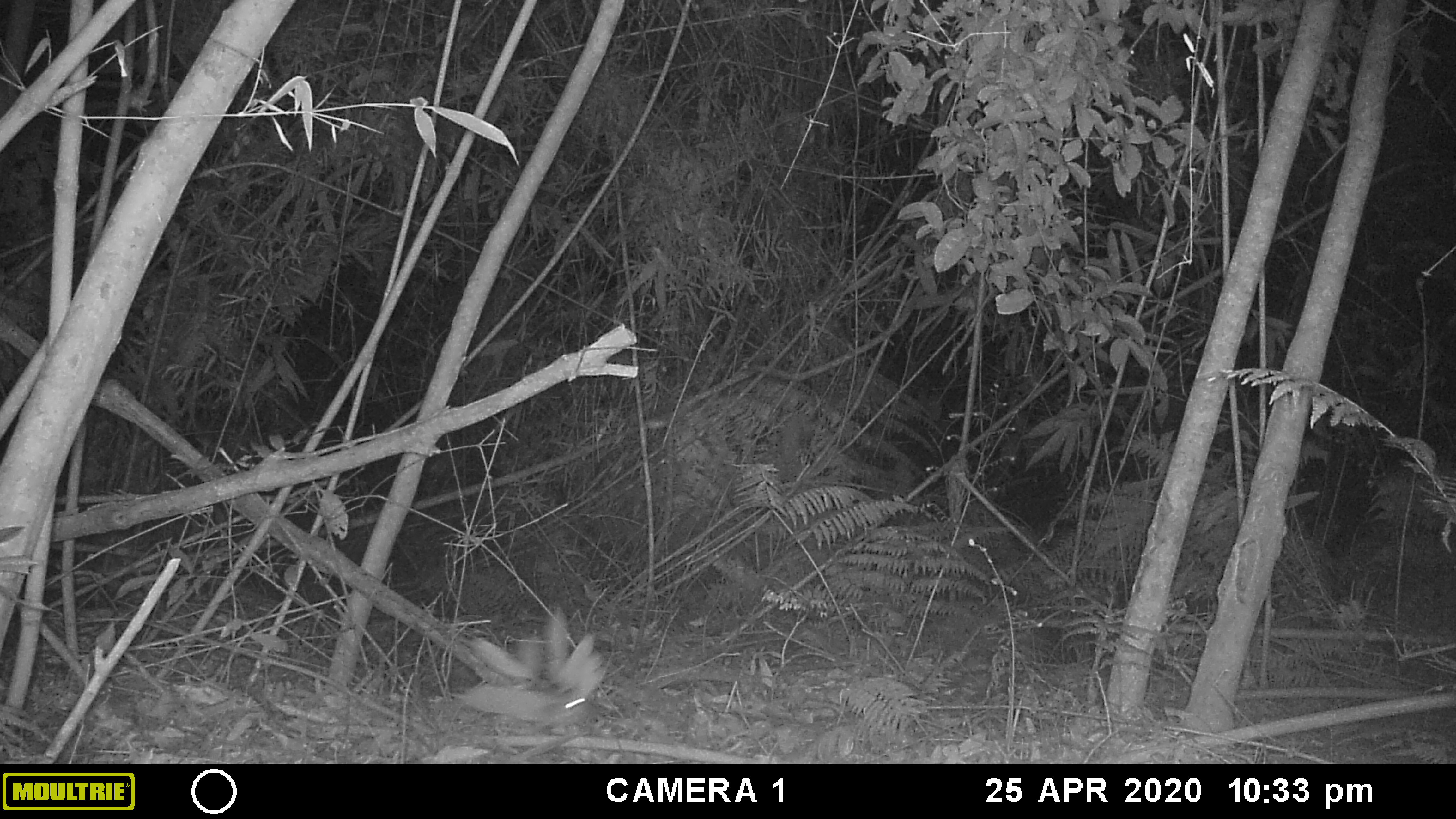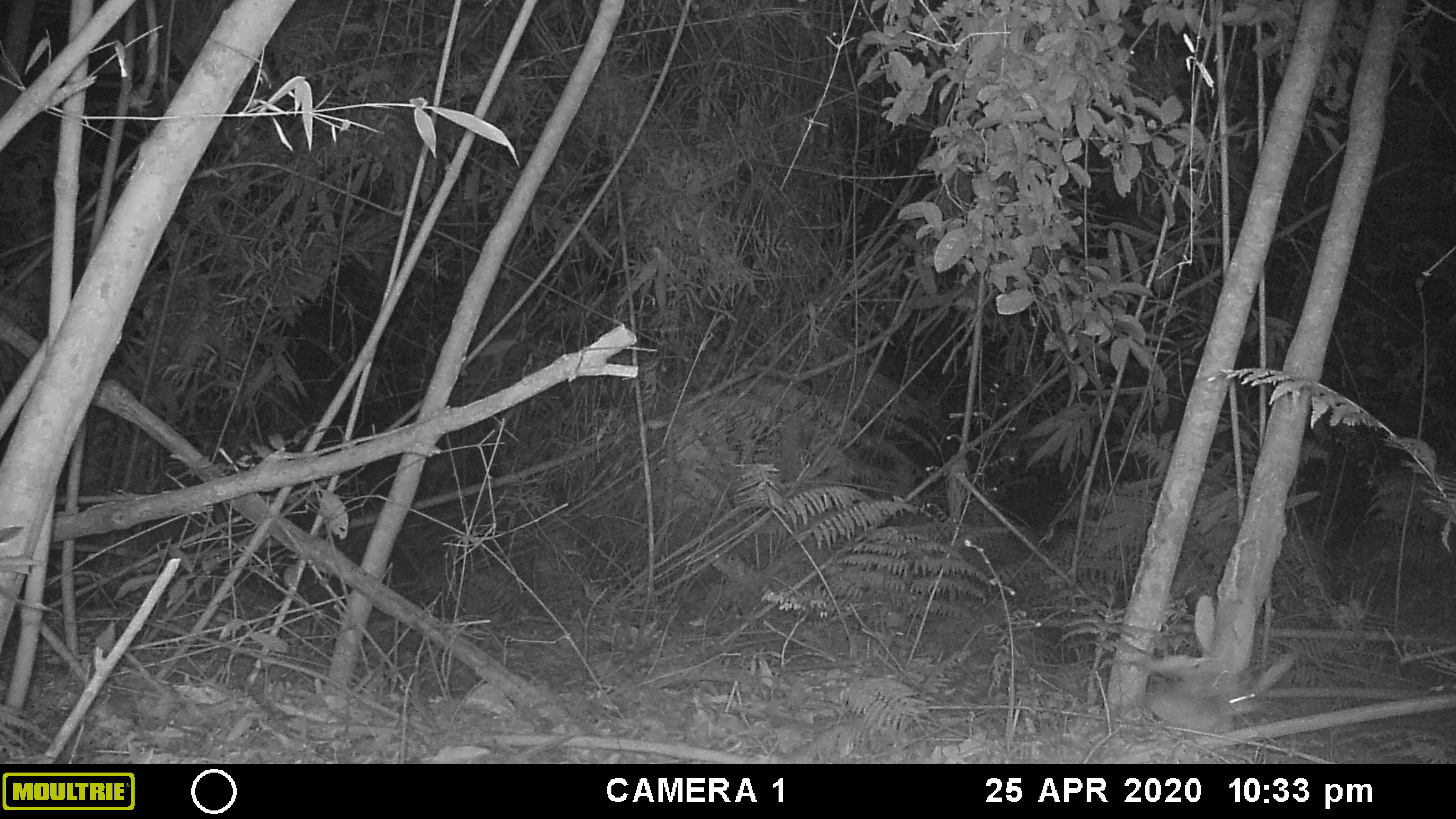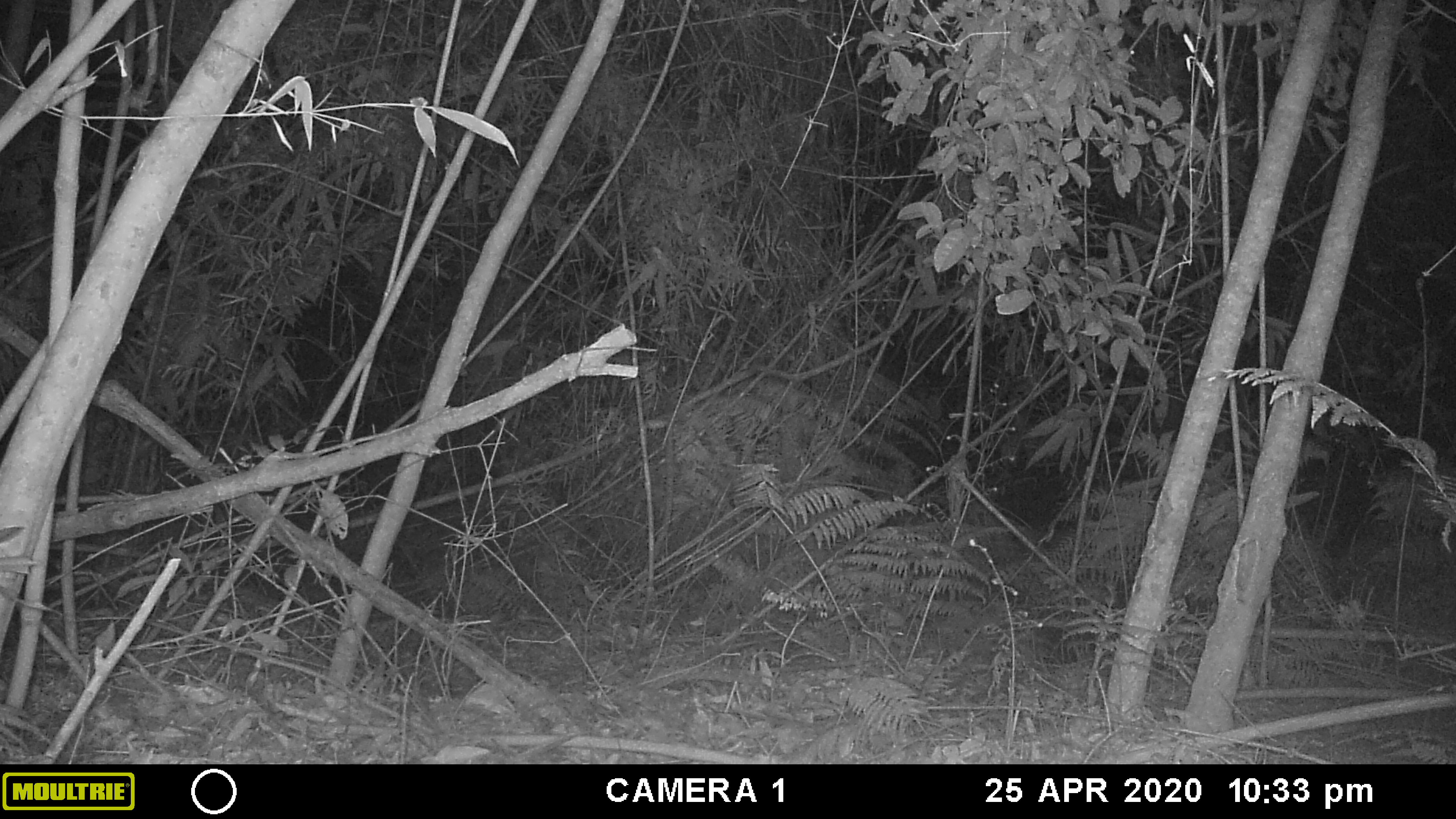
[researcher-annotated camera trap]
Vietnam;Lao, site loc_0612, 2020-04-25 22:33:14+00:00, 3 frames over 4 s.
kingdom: Animalia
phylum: Chordata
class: Mammalia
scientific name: Mammalia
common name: mammal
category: unidentified small mammal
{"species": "unidentified small mammal (mammal) (Mammalia)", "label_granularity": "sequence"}